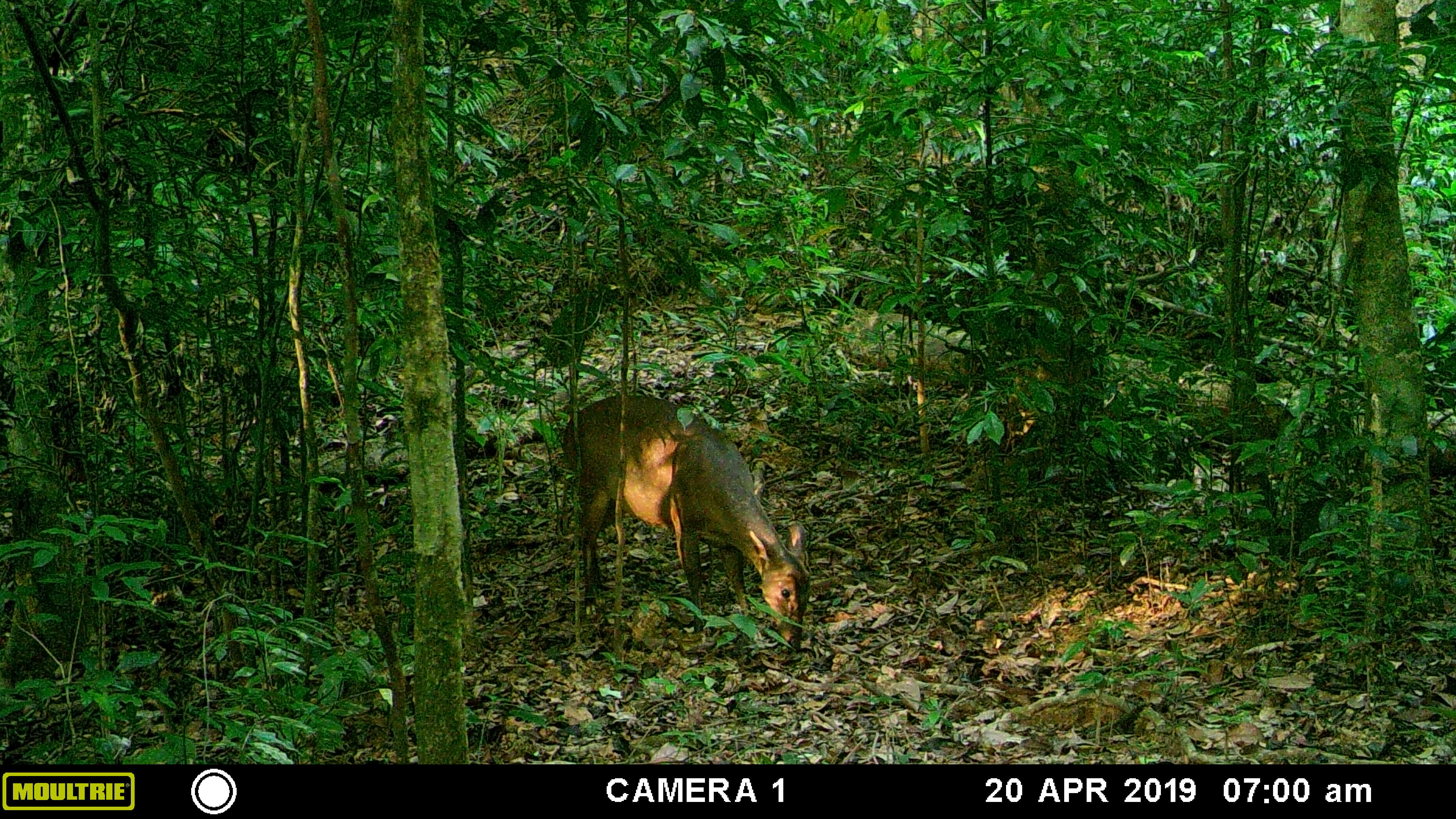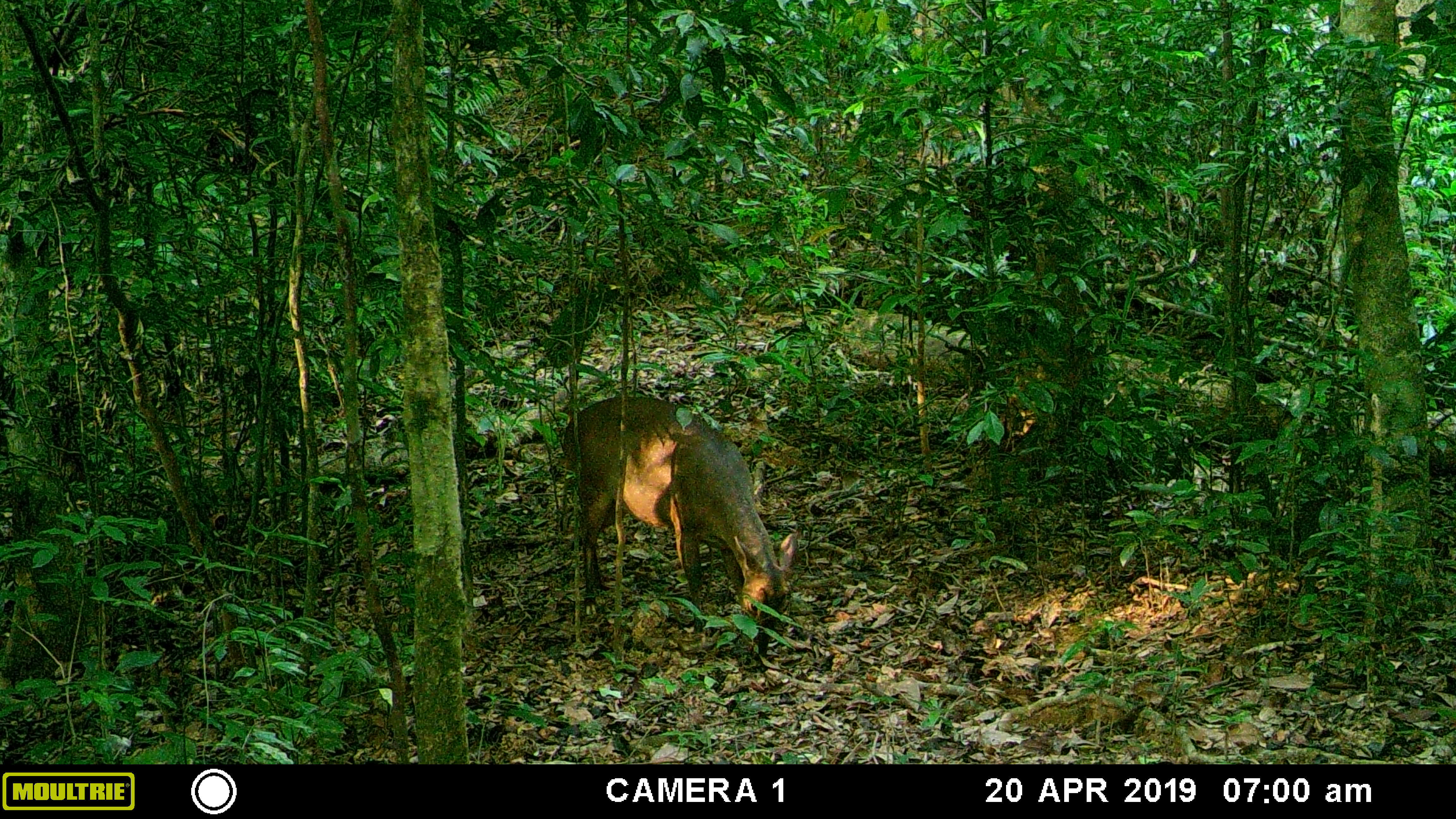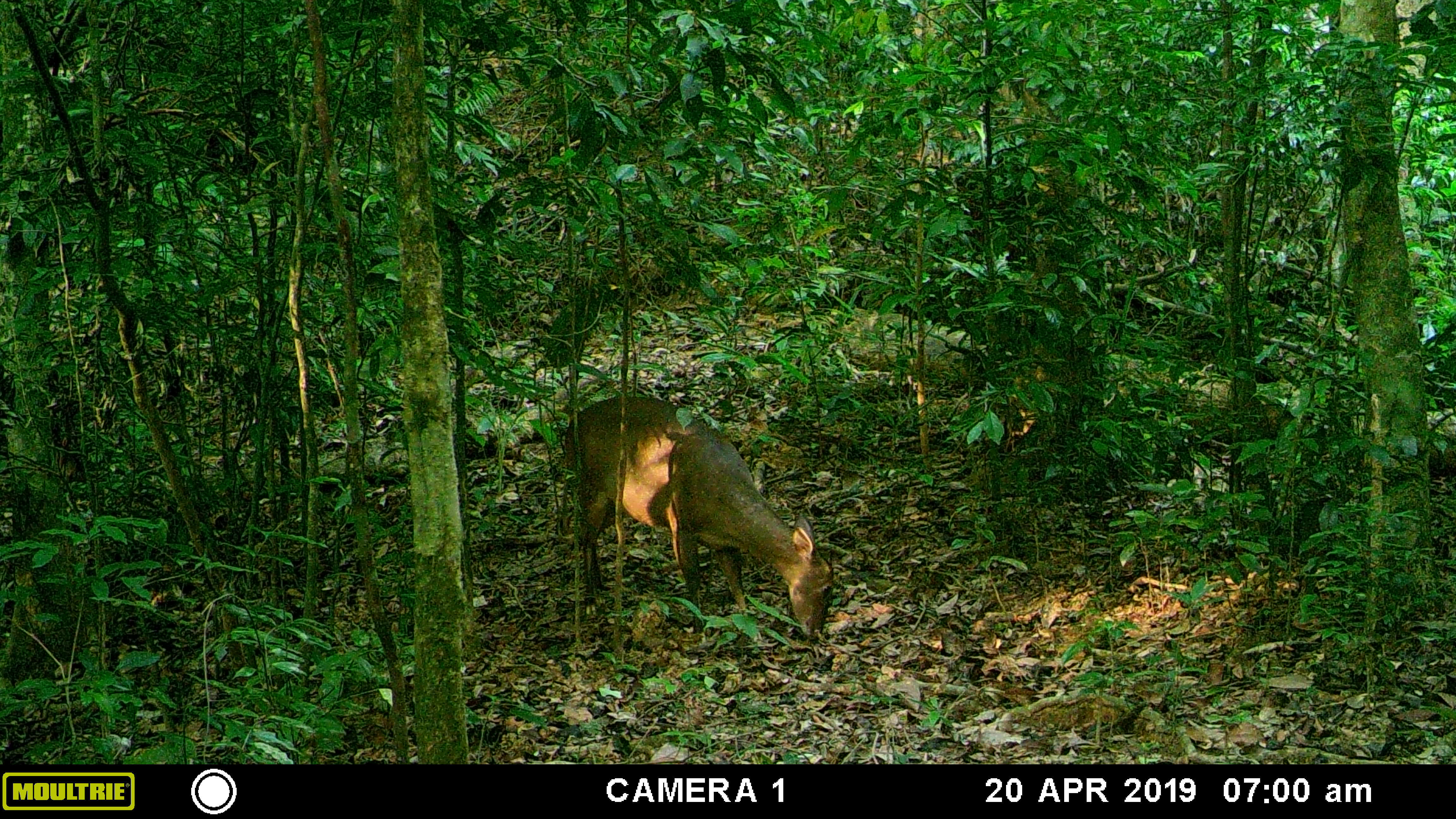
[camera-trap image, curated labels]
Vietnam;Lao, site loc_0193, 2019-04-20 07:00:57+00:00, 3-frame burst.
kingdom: Animalia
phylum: Chordata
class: Mammalia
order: Artiodactyla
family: Cervidae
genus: Muntiacus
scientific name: Muntiacus vuquangensis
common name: large-antlered muntjac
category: large antlered muntjac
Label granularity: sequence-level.